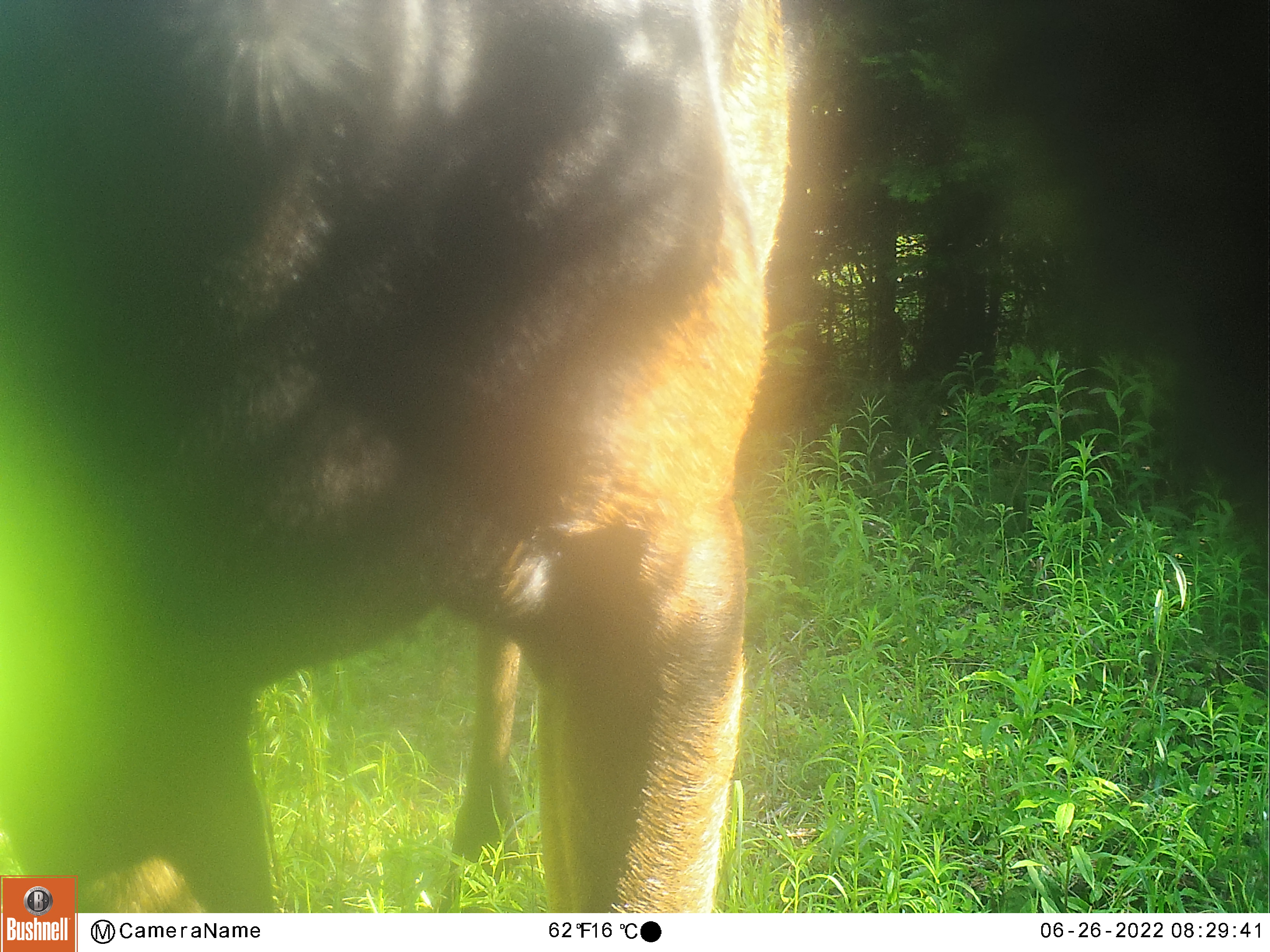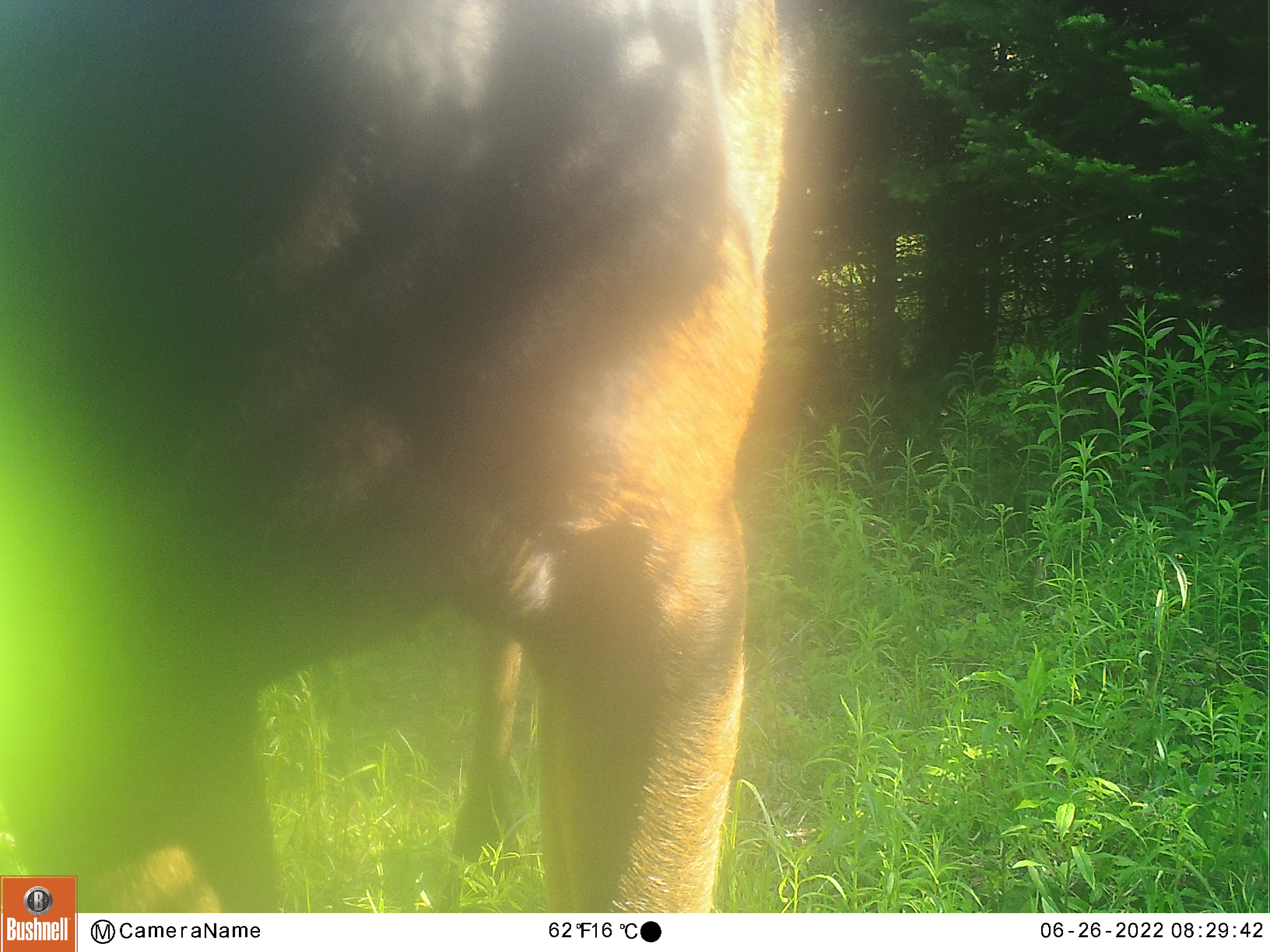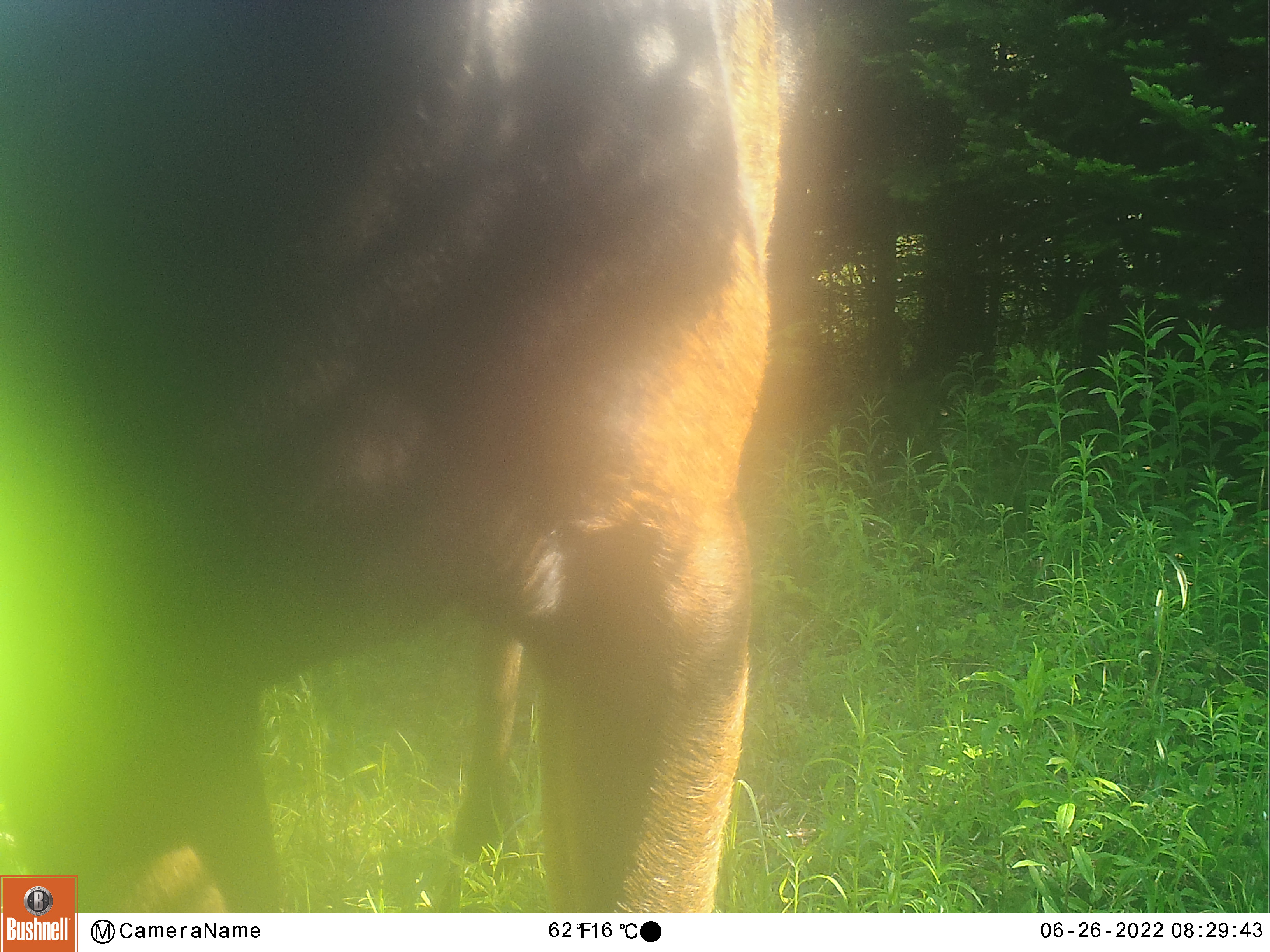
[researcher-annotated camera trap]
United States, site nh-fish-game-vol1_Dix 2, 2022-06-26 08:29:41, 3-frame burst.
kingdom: Animalia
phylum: Chordata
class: Mammalia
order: Artiodactyla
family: Cervidae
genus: Alces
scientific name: Alces alces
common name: moose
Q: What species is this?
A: Moose (Alces alces).